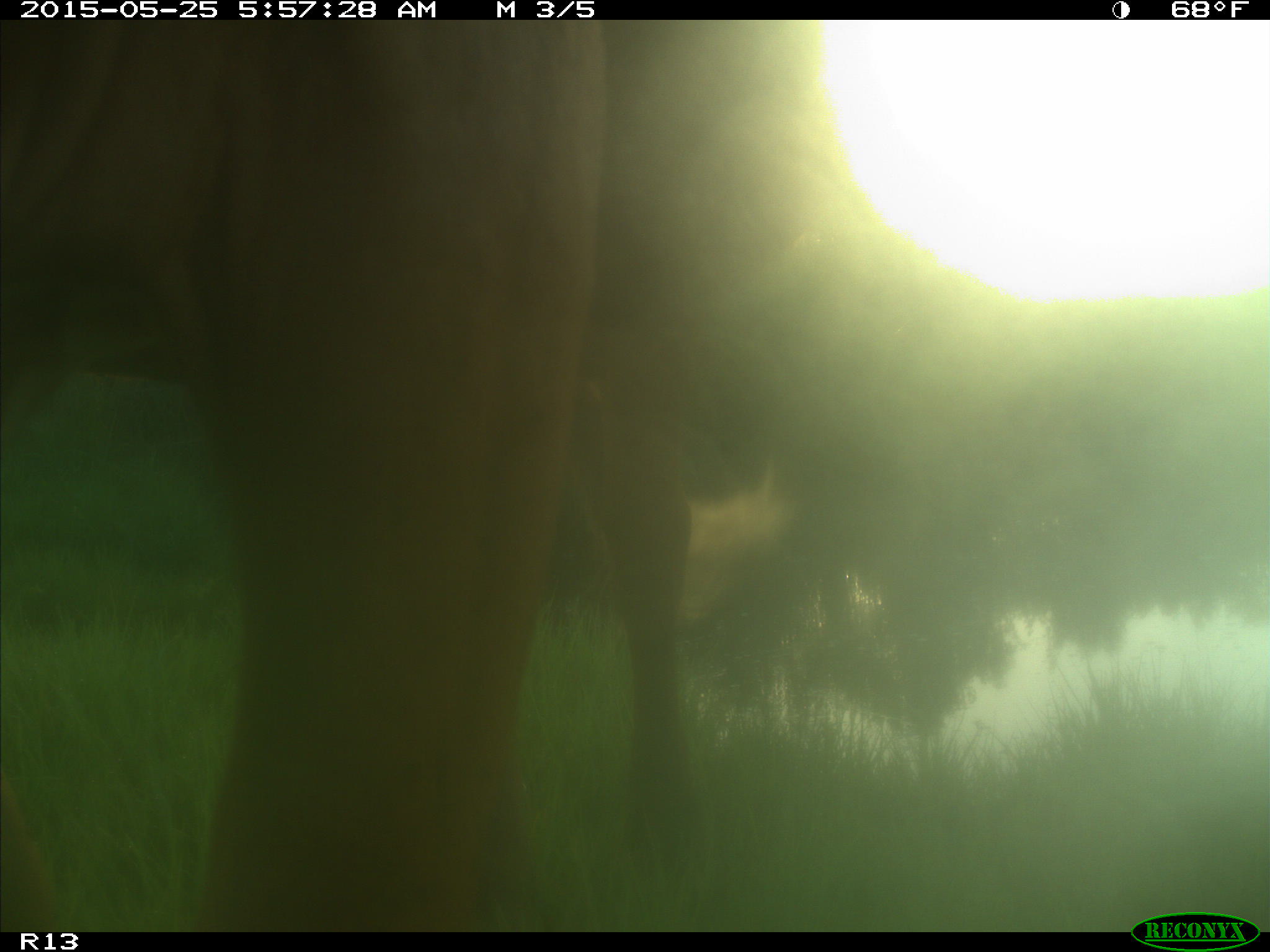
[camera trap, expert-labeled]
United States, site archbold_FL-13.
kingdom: Animalia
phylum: Chordata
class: Mammalia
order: Artiodactyla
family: Bovidae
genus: Bos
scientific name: Bos taurus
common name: domestic cow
Bos taurus (domestic cow).